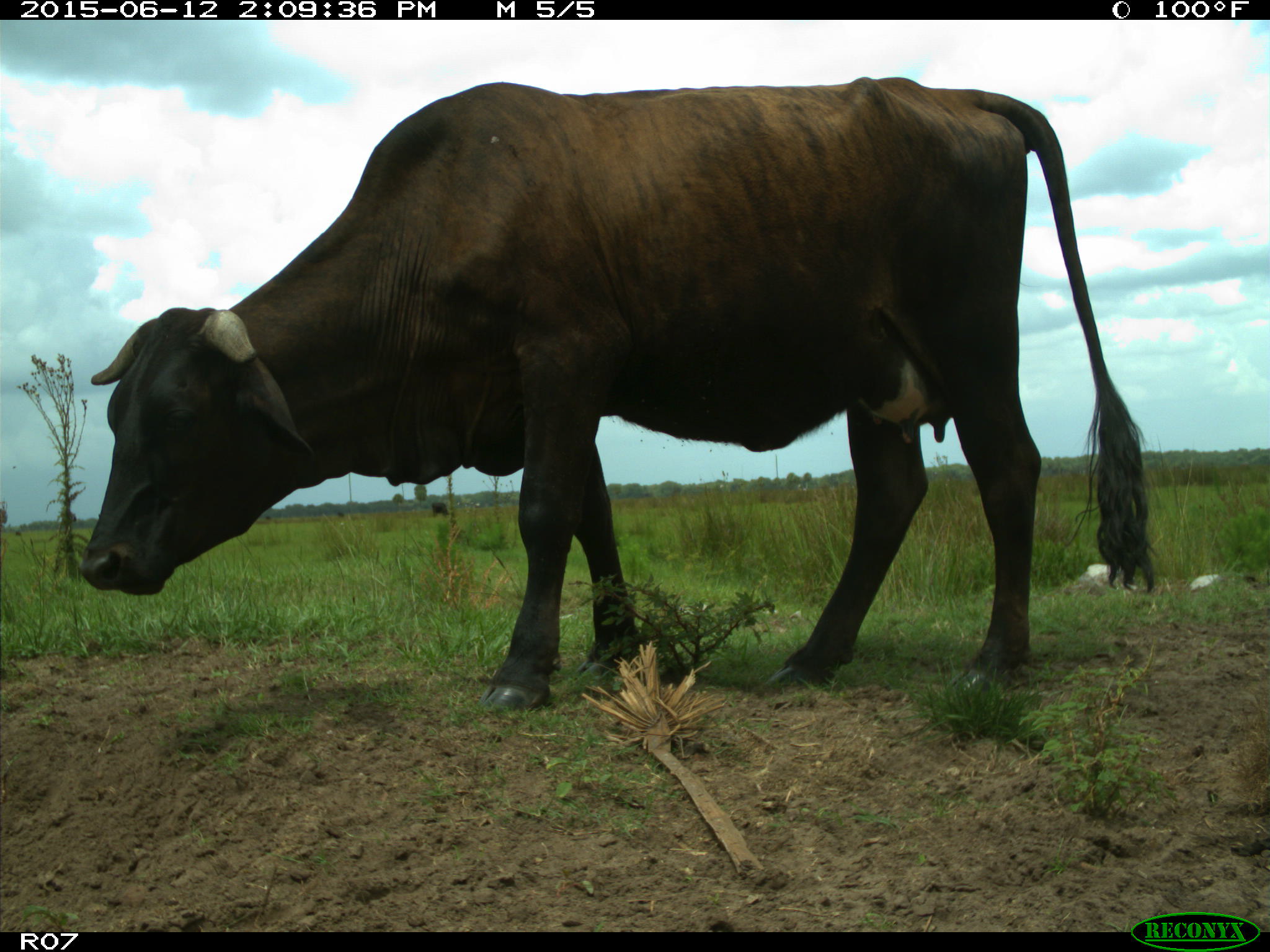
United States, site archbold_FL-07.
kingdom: Animalia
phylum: Chordata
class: Mammalia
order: Artiodactyla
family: Bovidae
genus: Bos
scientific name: Bos taurus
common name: domestic cow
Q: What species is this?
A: Bos taurus (domestic cow).